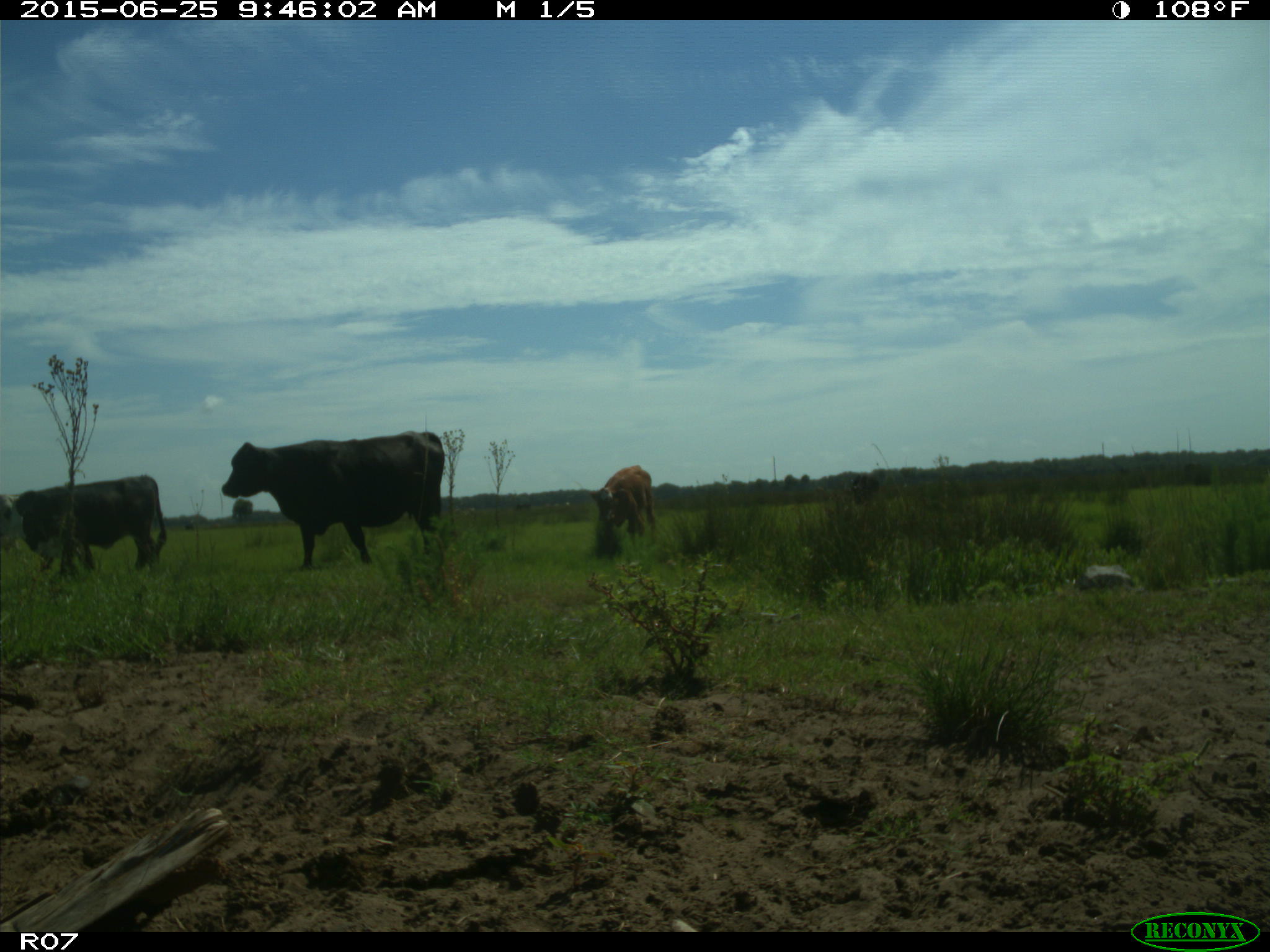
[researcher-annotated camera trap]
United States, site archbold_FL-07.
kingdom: Animalia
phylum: Chordata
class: Mammalia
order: Artiodactyla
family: Bovidae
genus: Bos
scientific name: Bos taurus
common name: domestic cow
Bos taurus (domestic cow).